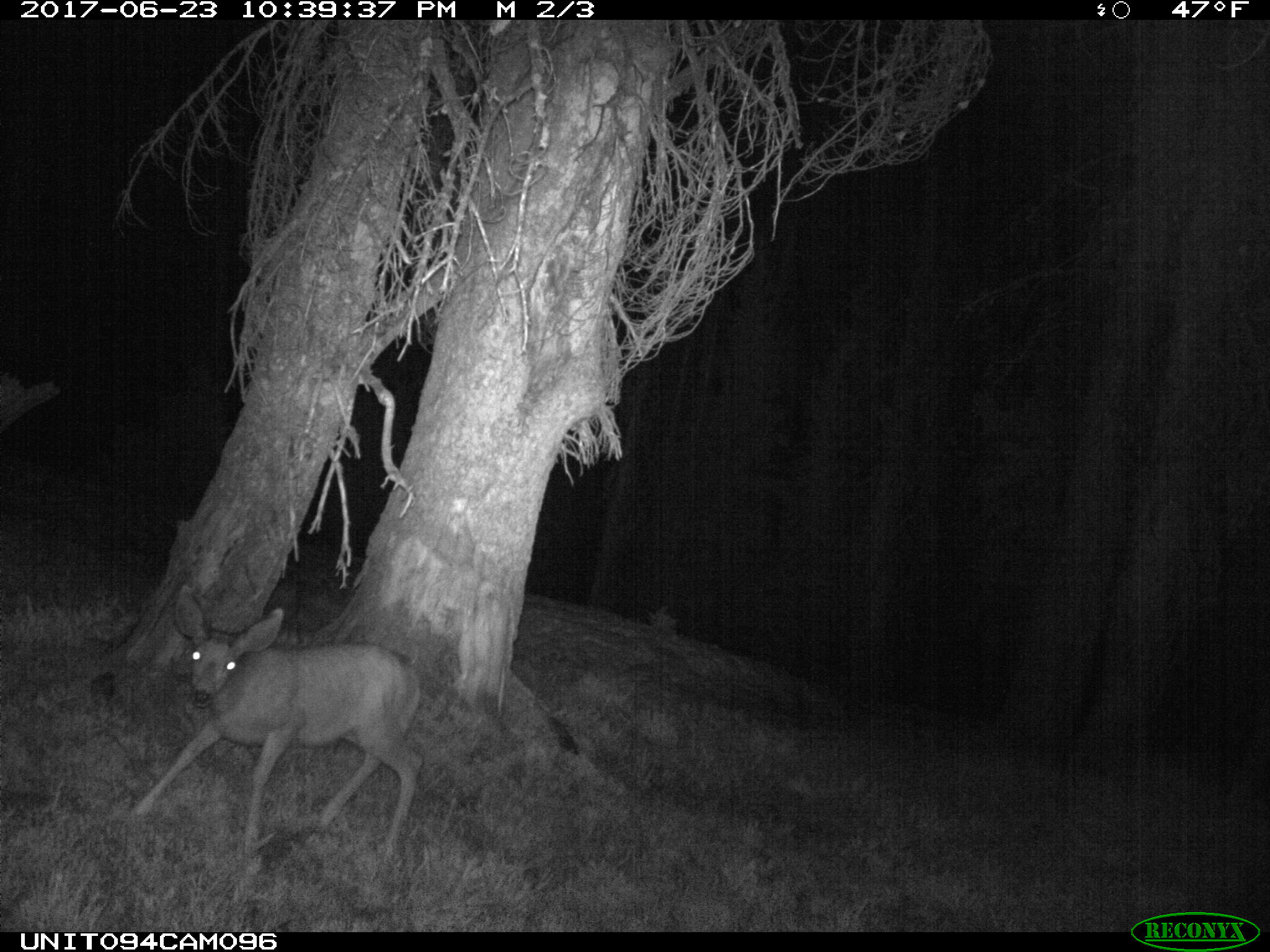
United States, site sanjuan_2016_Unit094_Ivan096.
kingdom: Animalia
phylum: Chordata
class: Mammalia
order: Artiodactyla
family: Cervidae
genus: Odocoileus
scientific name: Odocoileus hemionus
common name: mule deer